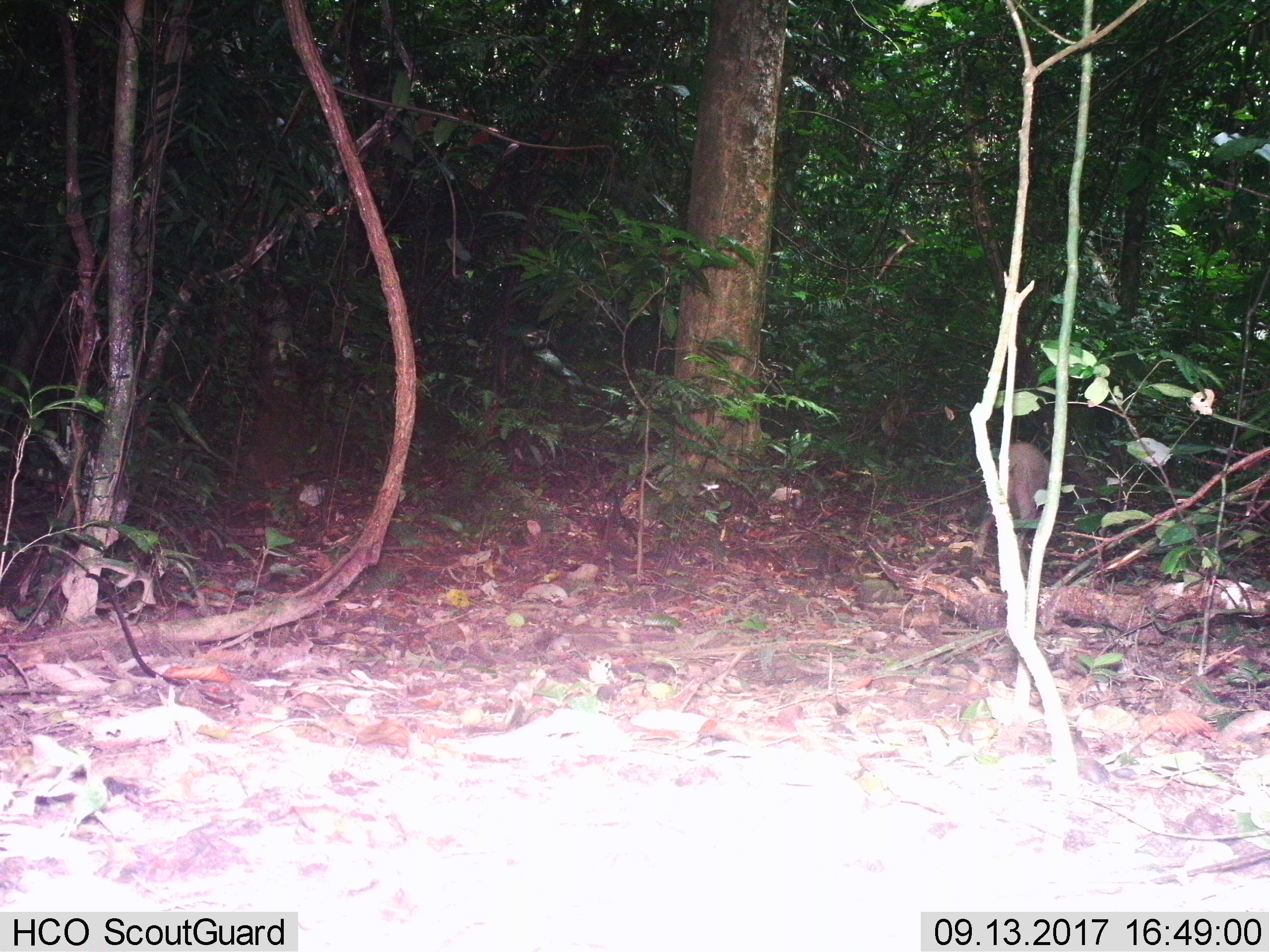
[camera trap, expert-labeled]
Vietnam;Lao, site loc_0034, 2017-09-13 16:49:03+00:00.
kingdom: Animalia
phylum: Chordata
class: Mammalia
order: Artiodactyla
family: Suidae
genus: Sus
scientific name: Sus scrofa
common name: eurasian wild pig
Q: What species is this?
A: Eurasian wild pig (Sus scrofa).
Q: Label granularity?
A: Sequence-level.